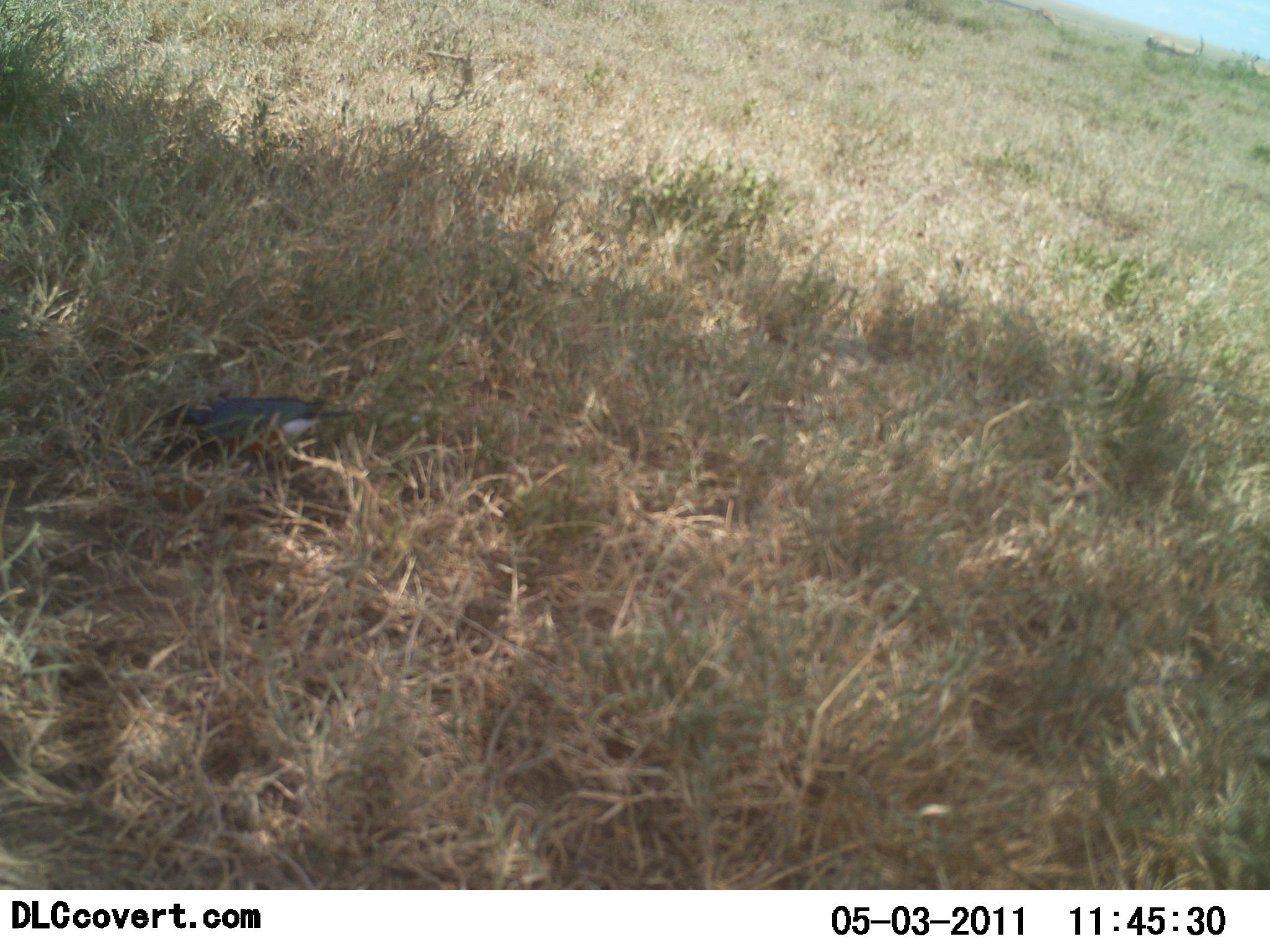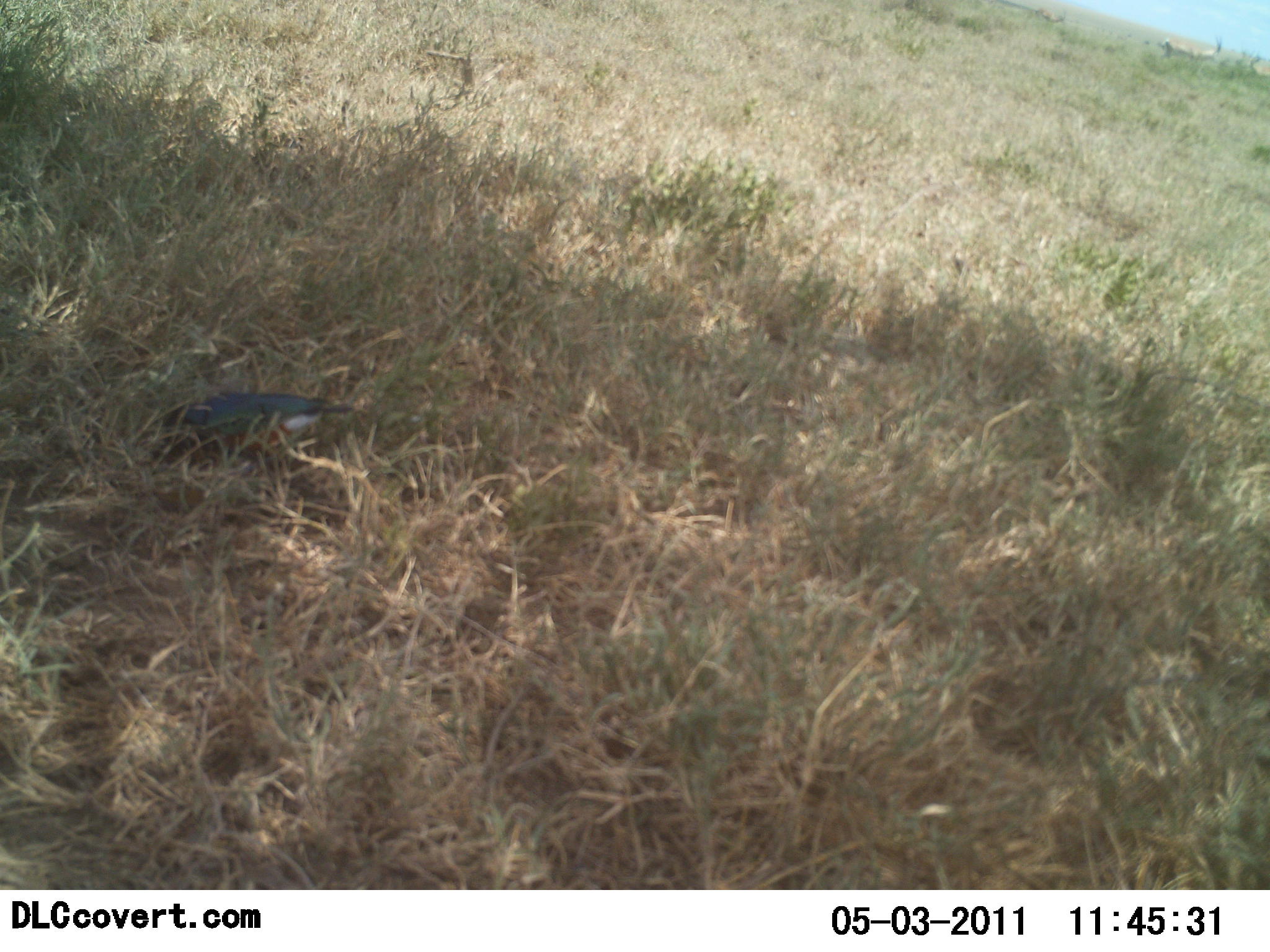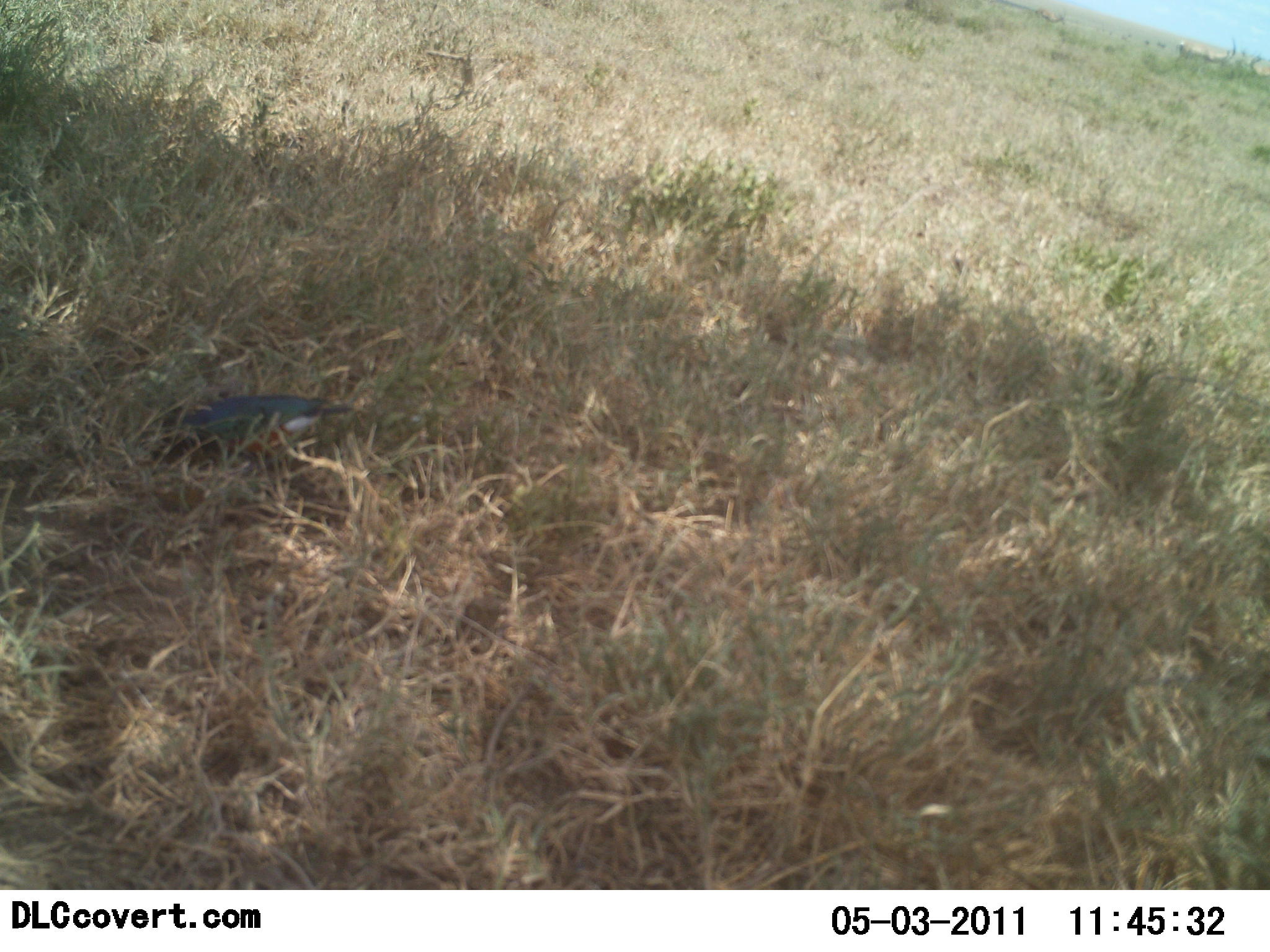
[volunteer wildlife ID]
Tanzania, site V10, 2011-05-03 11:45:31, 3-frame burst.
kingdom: Animalia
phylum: Chordata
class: Aves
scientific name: Aves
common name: bird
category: otherbird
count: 1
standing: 36%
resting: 9%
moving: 0%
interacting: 0%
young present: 0%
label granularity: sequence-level